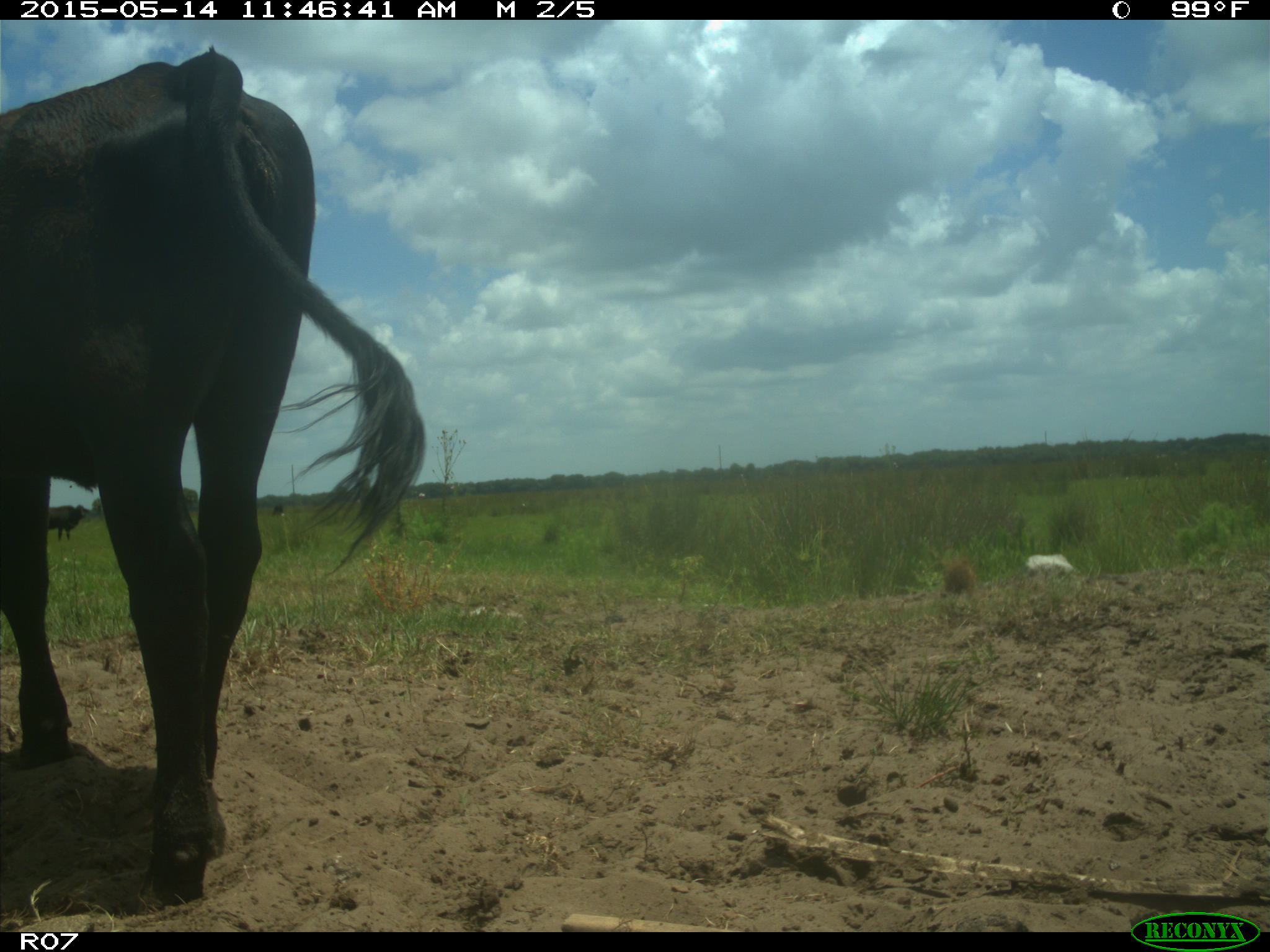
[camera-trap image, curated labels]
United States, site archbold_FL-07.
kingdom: Animalia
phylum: Chordata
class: Mammalia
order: Artiodactyla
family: Bovidae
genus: Bos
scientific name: Bos taurus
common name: domestic cow